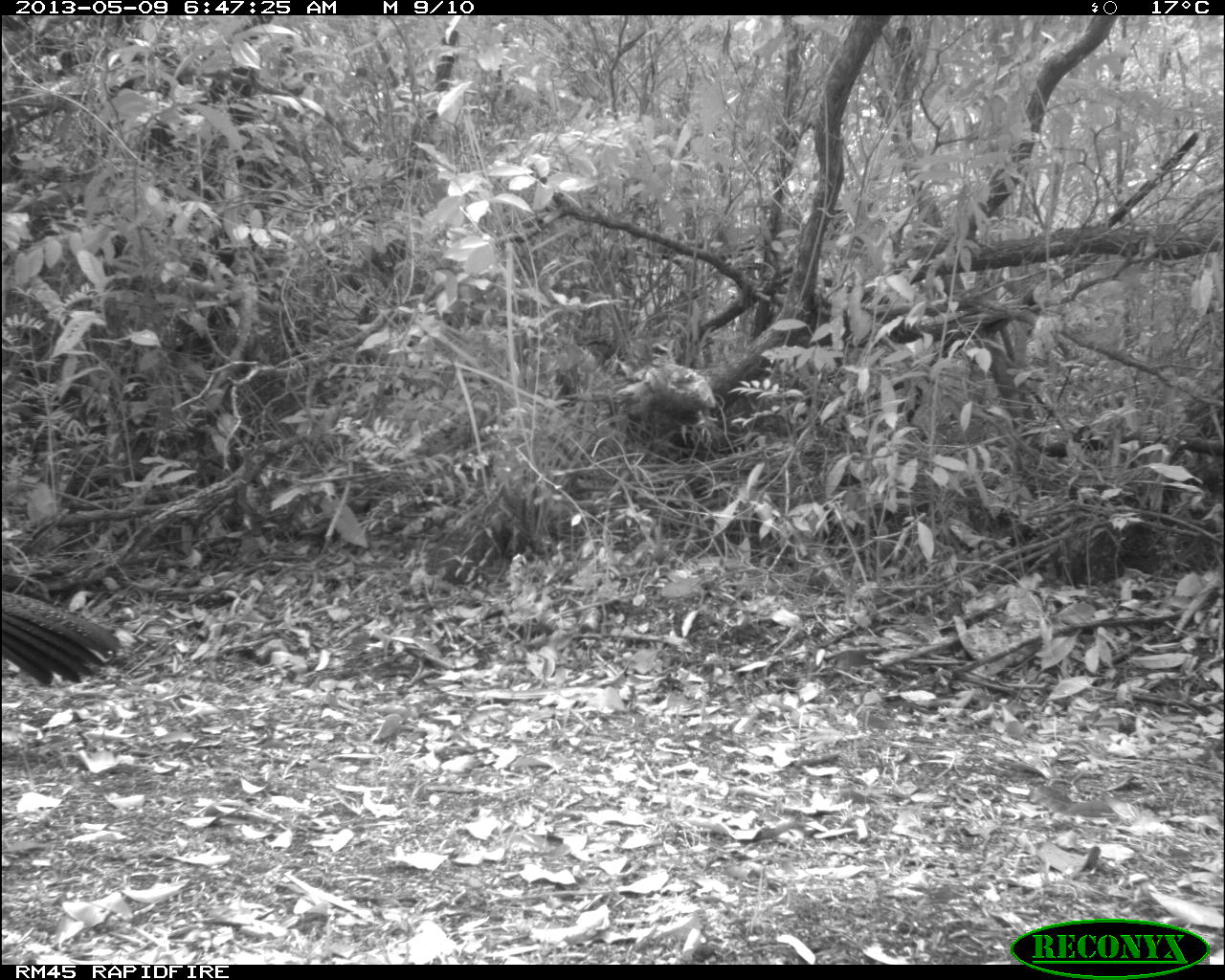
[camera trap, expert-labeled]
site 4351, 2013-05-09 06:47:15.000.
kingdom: Animalia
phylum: Chordata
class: Aves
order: Galliformes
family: Cracidae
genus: Crax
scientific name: Crax rubra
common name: great curassow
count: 2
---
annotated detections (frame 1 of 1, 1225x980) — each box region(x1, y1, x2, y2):
crax rubra: region(0, 587, 124, 686)